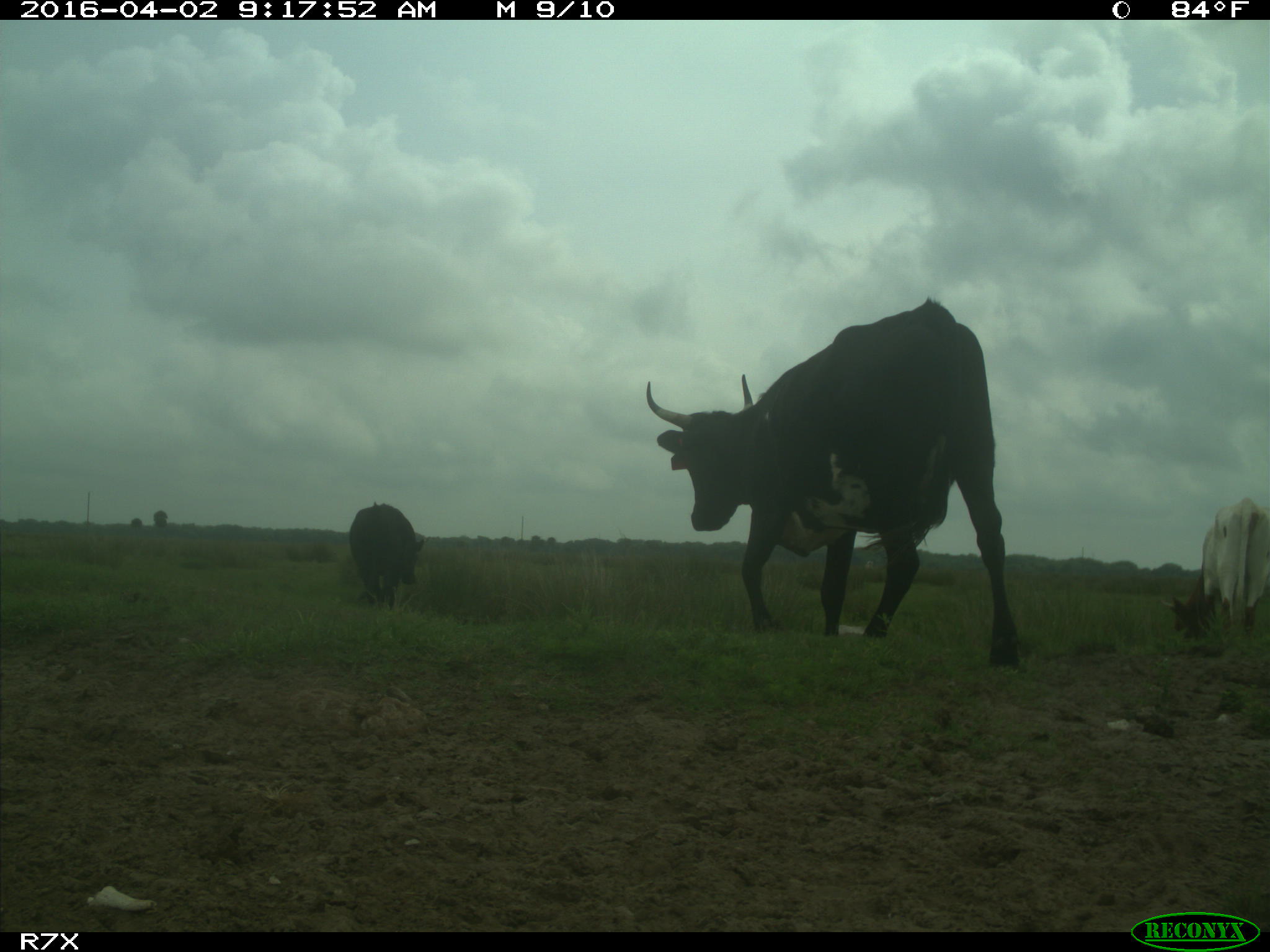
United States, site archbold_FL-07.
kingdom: Animalia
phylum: Chordata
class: Mammalia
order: Artiodactyla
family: Bovidae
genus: Bos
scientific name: Bos taurus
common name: domestic cow